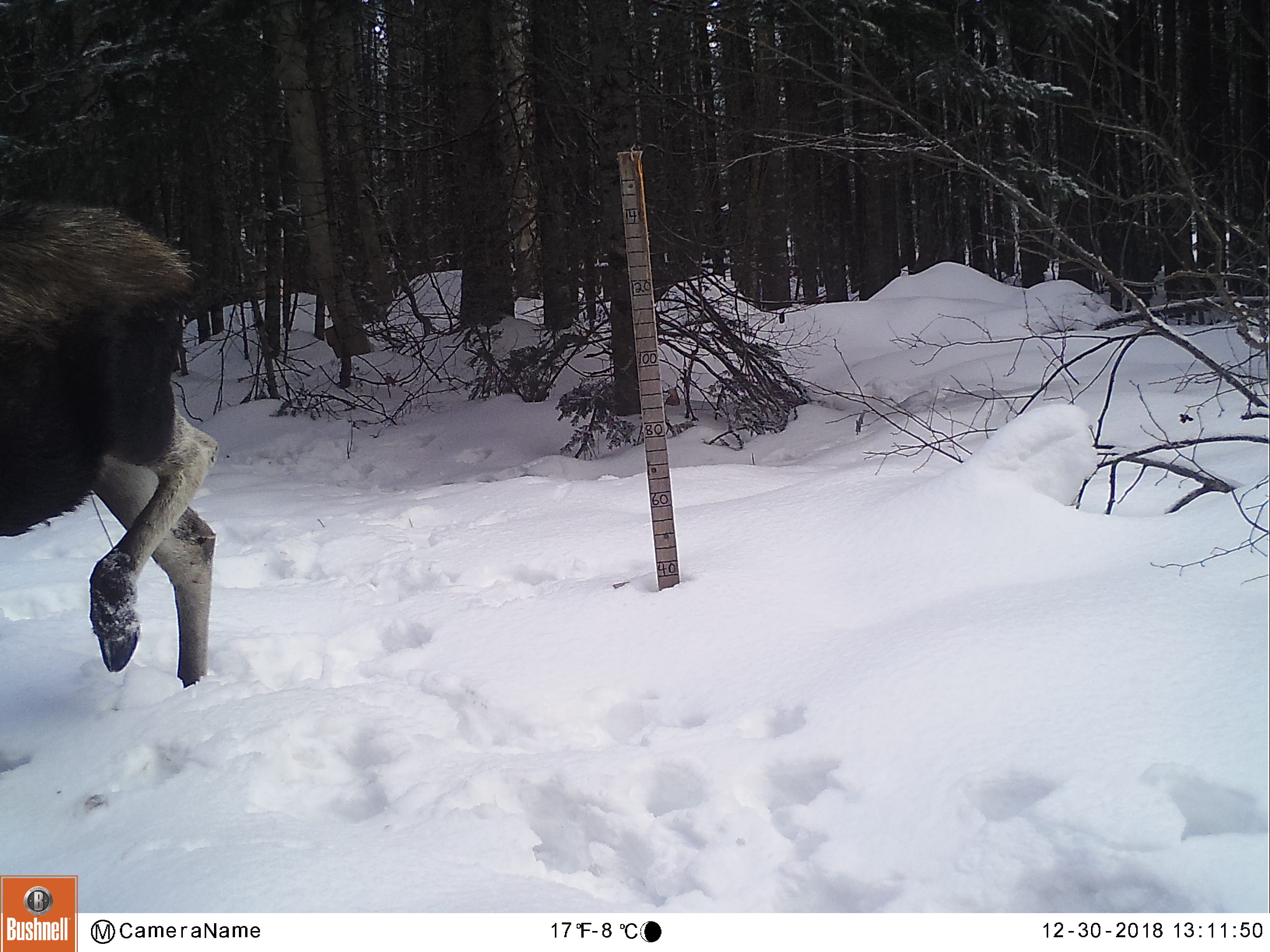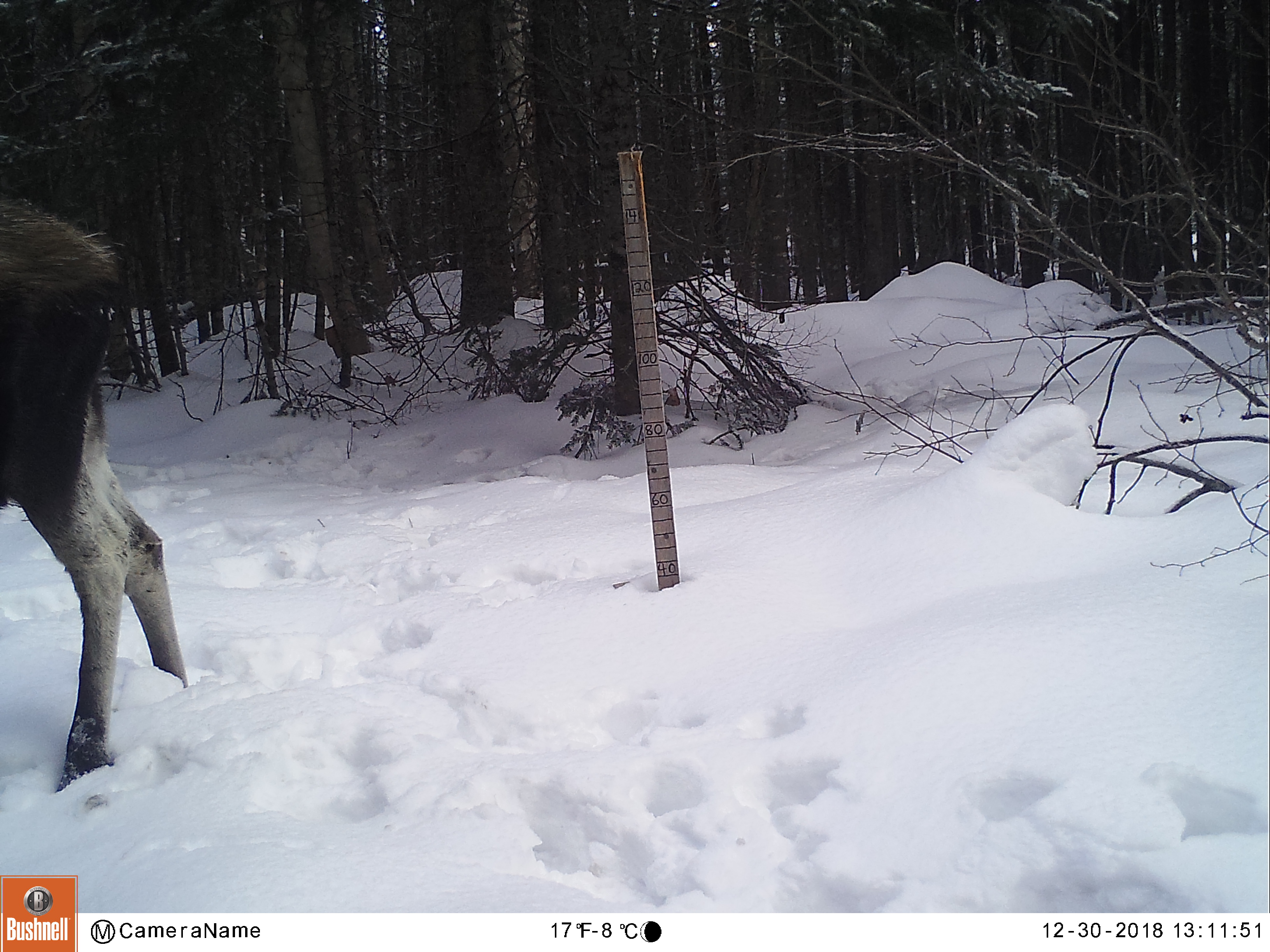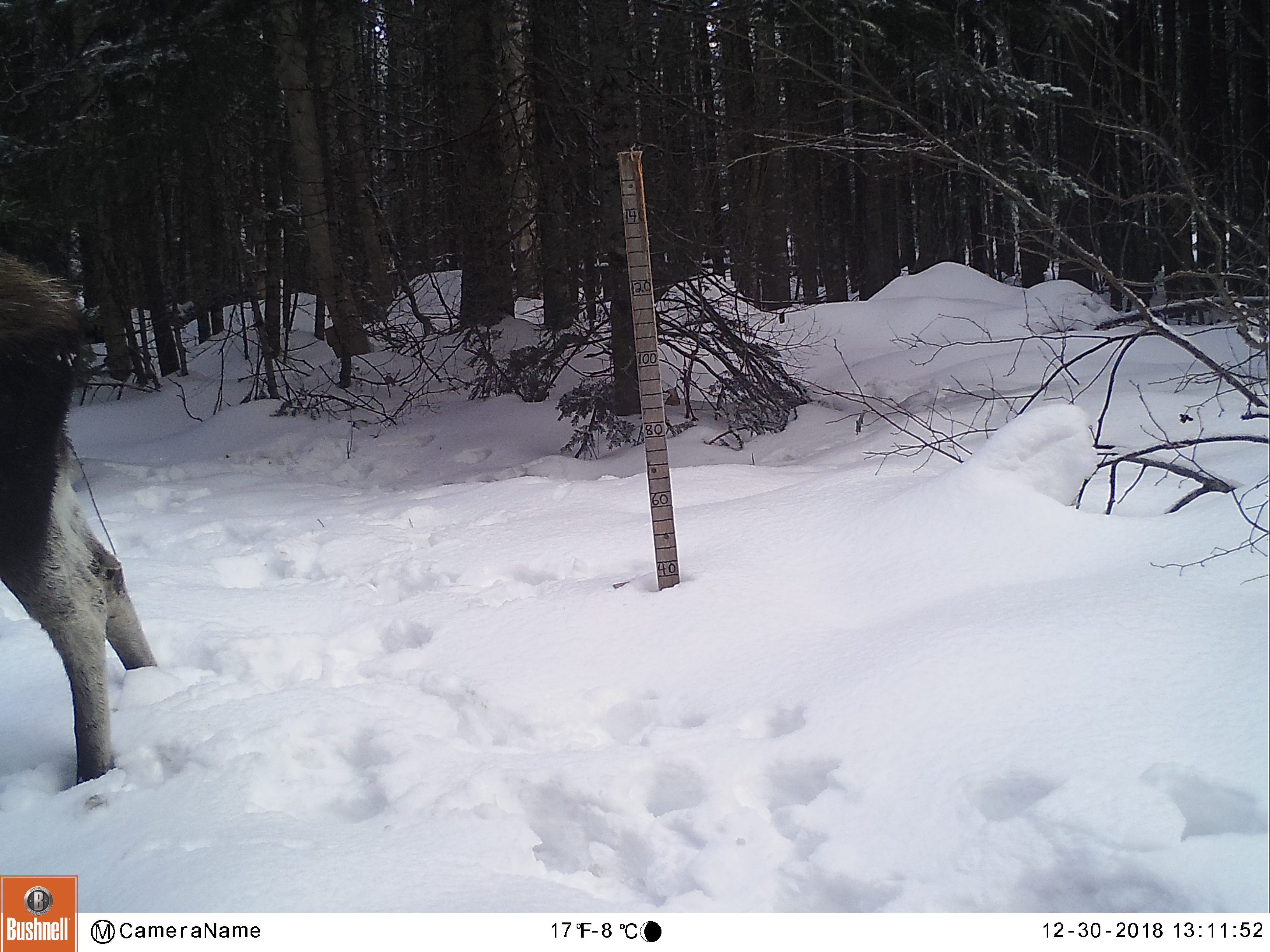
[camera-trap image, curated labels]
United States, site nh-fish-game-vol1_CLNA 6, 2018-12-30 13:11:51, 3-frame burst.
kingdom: Animalia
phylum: Chordata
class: Mammalia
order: Artiodactyla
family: Cervidae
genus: Alces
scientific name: Alces alces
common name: moose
Moose (Alces alces).